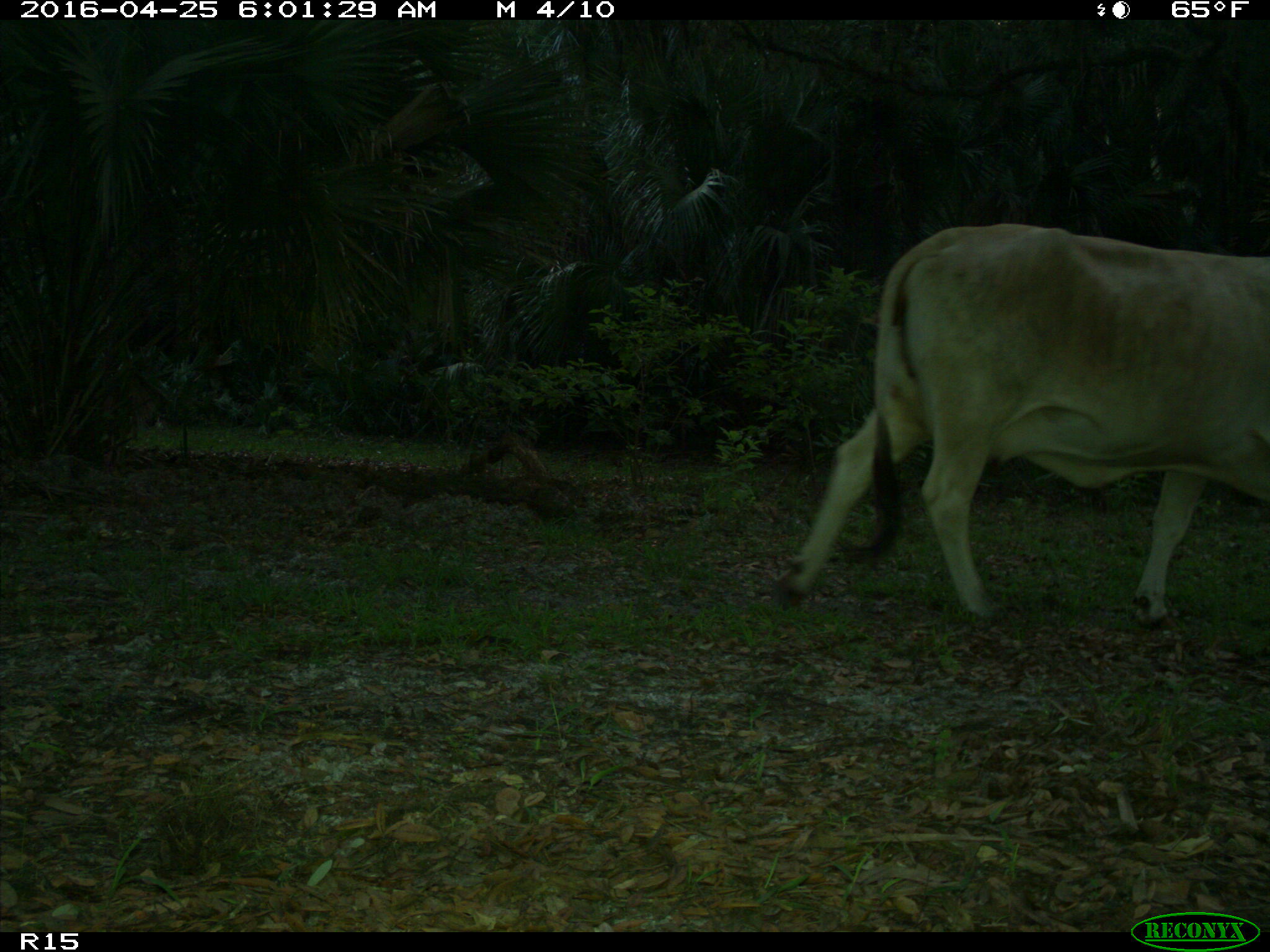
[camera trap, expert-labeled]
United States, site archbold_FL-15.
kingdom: Animalia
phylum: Chordata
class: Mammalia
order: Artiodactyla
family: Bovidae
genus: Bos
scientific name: Bos taurus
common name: domestic cow